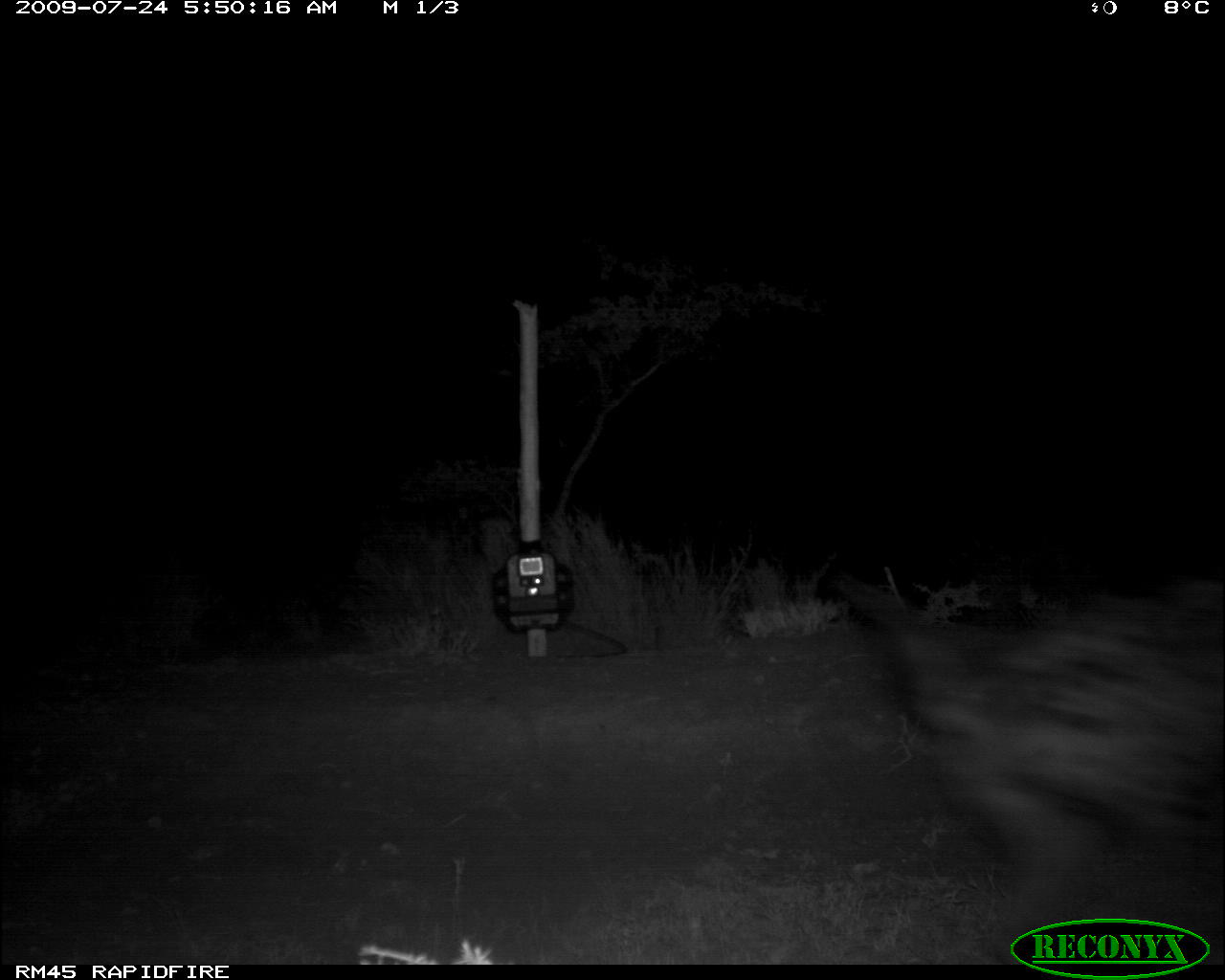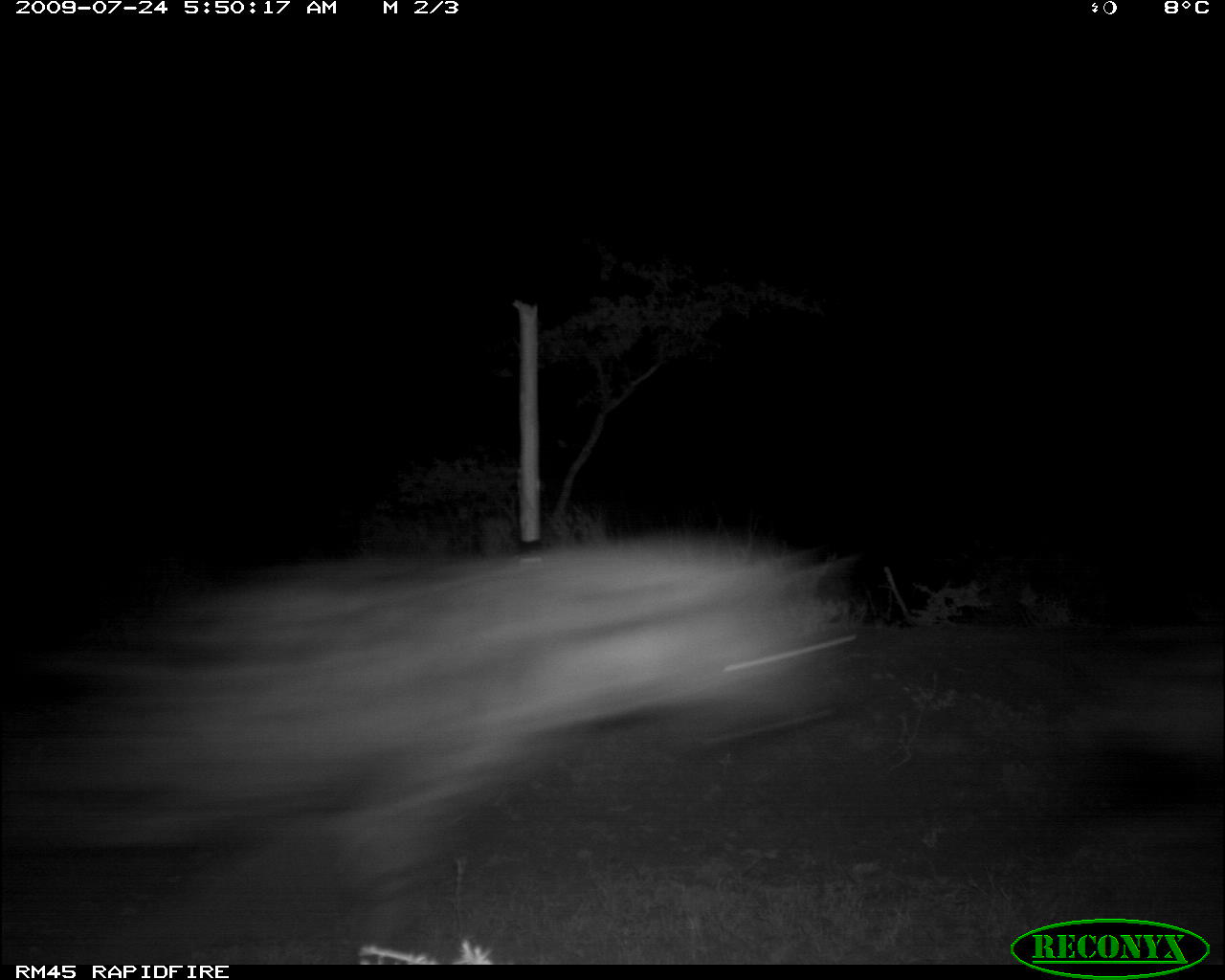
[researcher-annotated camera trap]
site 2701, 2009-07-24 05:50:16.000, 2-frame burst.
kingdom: Animalia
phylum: Chordata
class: Mammalia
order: Carnivora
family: Hyaenidae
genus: Crocuta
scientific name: Crocuta crocuta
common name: spotted hyena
Crocuta crocuta (spotted hyena), count 1.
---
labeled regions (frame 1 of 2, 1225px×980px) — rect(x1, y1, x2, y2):
crocuta crocuta: rect(822, 564, 1222, 954)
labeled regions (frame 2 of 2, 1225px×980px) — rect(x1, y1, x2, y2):
crocuta crocuta: rect(13, 523, 860, 950)